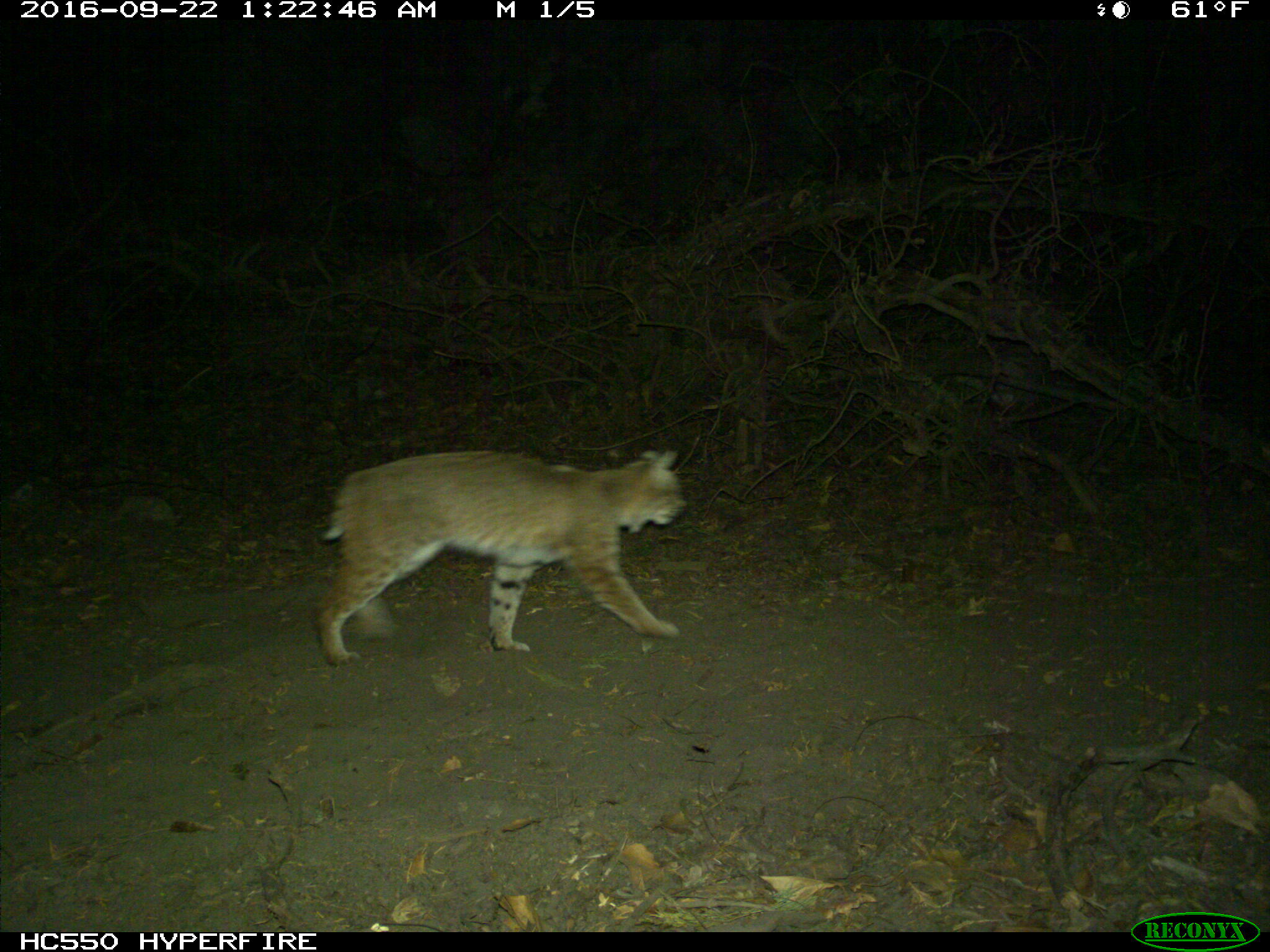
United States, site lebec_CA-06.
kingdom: Animalia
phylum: Chordata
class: Mammalia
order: Carnivora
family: Felidae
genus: Lynx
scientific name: Lynx rufus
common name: bobcat